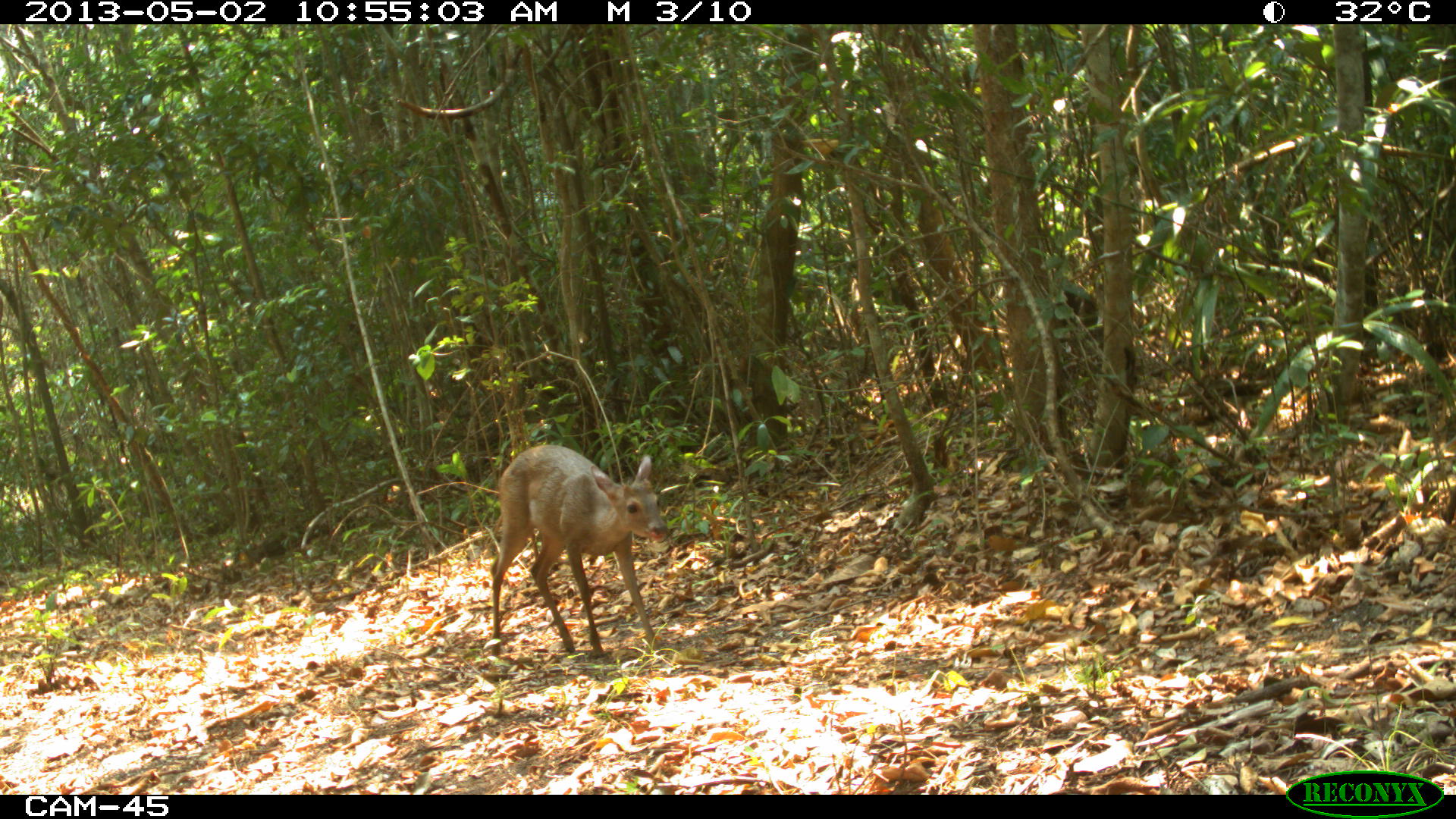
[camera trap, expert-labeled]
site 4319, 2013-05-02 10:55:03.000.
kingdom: Animalia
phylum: Chordata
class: Mammalia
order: Artiodactyla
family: Cervidae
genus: Odocoileus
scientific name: Odocoileus pandora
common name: yucatán brown brocket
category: mazama pandora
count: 1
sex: male